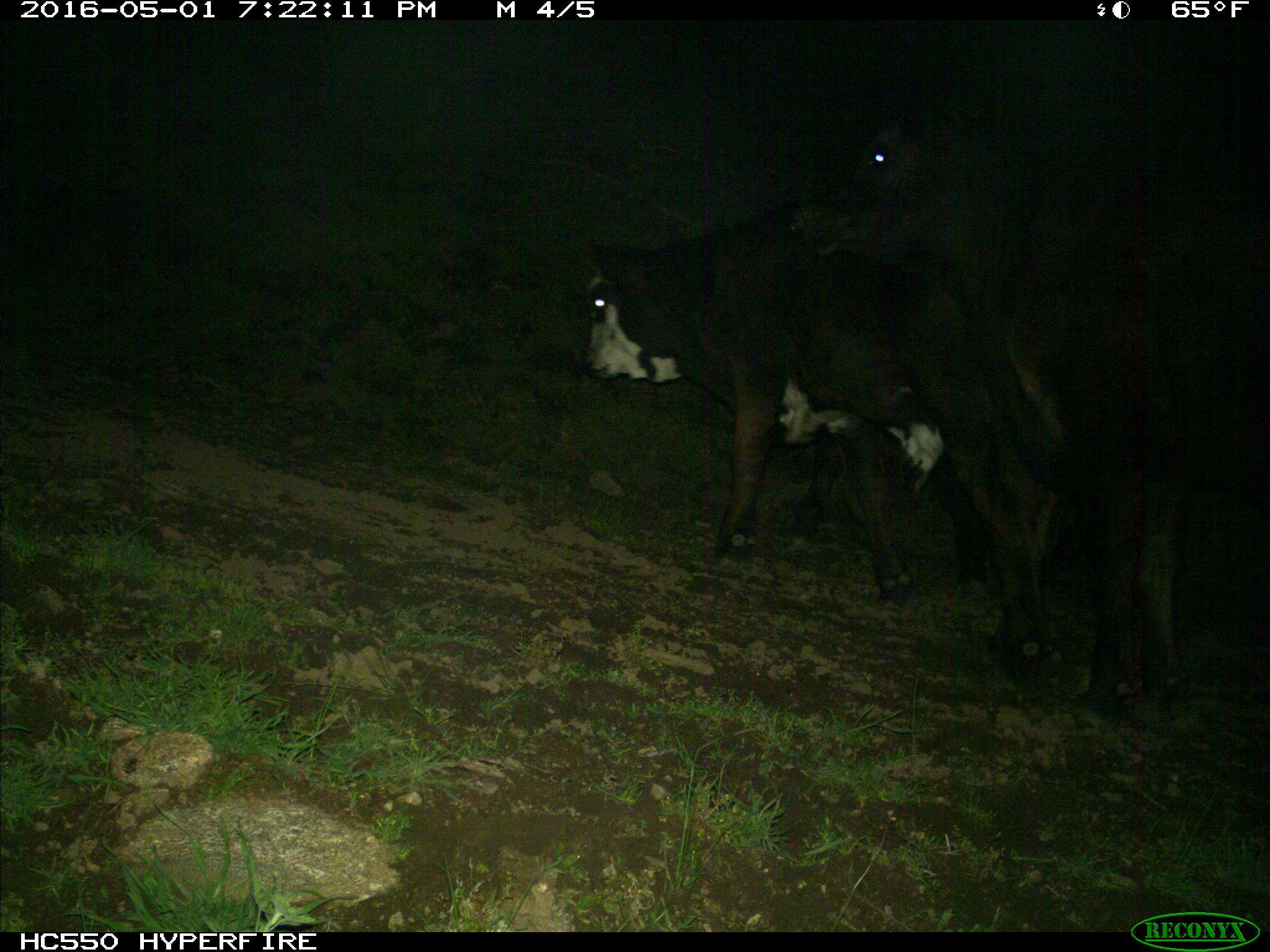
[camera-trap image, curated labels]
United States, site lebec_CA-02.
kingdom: Animalia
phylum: Chordata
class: Mammalia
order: Artiodactyla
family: Bovidae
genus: Bos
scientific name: Bos taurus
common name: domestic cow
Bos taurus (domestic cow).